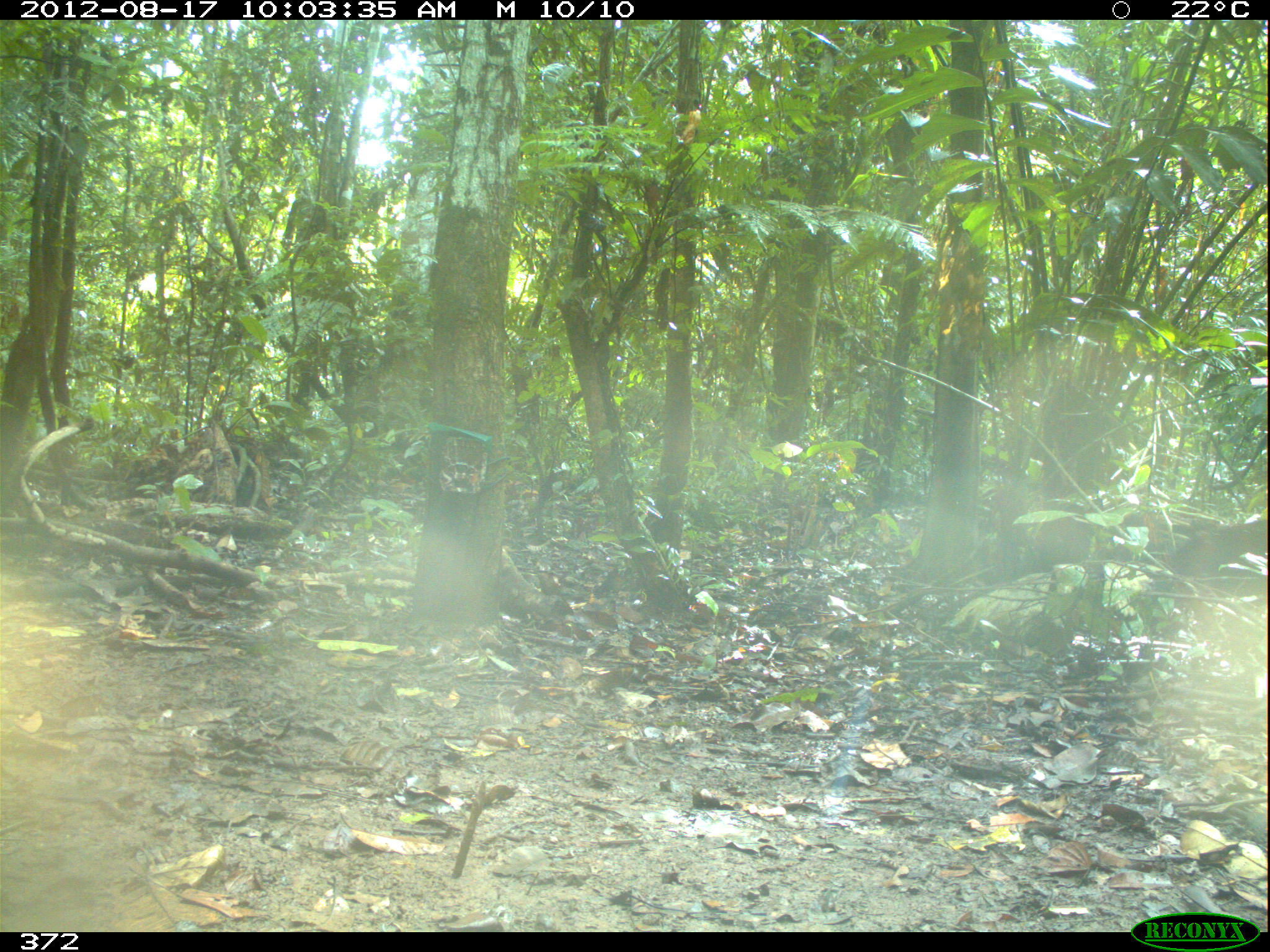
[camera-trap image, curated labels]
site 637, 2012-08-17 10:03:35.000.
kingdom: Animalia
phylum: Chordata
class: Mammalia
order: Artiodactyla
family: Tayassuidae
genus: Tayassu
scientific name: Tayassu pecari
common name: white-lipped peccary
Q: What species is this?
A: Tayassu pecari (white-lipped peccary).